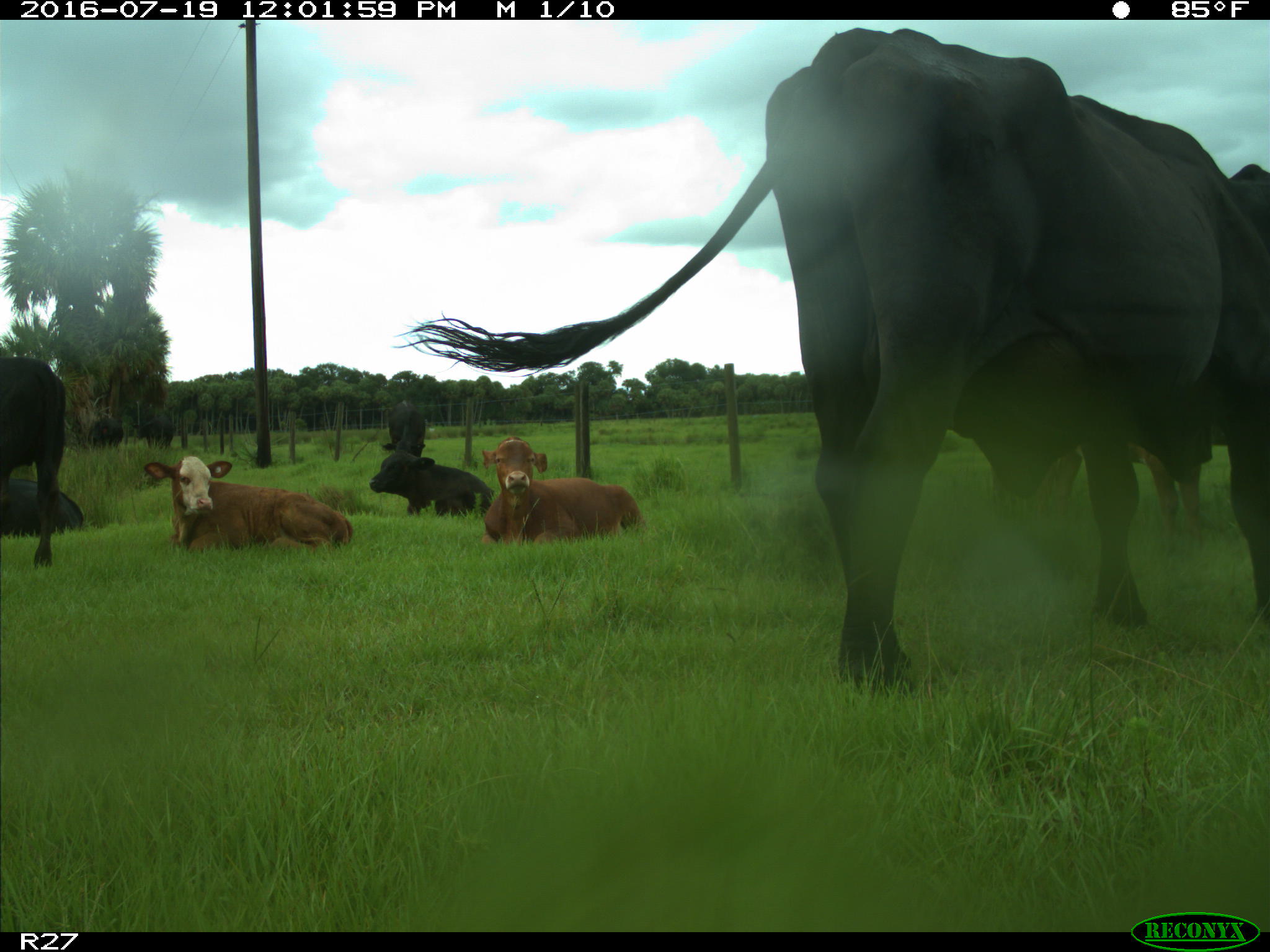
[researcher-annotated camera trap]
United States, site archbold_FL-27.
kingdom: Animalia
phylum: Chordata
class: Mammalia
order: Artiodactyla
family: Bovidae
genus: Bos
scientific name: Bos taurus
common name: domestic cow